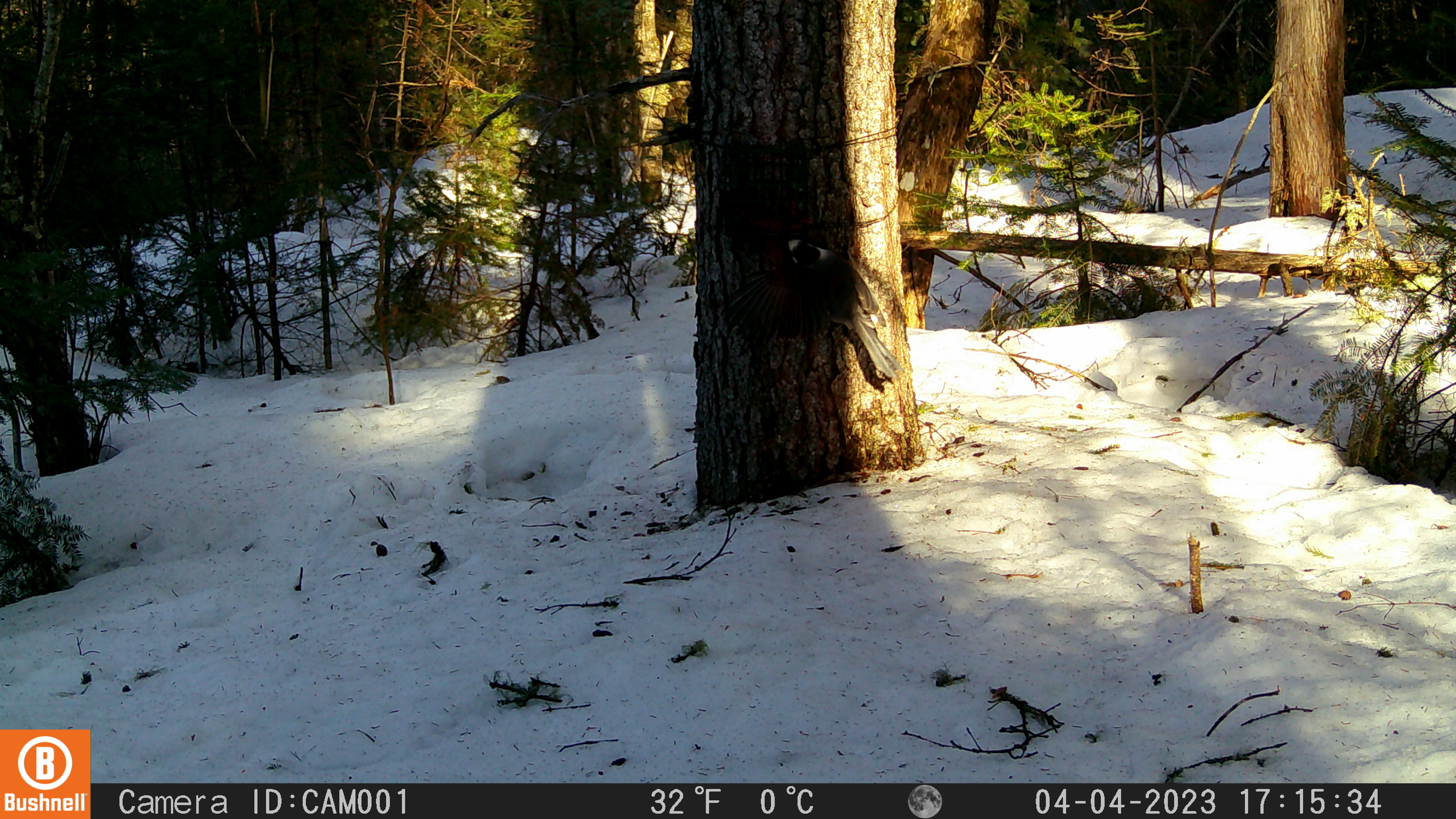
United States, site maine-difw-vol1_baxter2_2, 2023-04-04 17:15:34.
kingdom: Animalia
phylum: Chordata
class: Aves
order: Passeriformes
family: Corvidae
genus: Perisoreus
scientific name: Perisoreus canadensis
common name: canada jay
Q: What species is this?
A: Canada jay (Perisoreus canadensis).